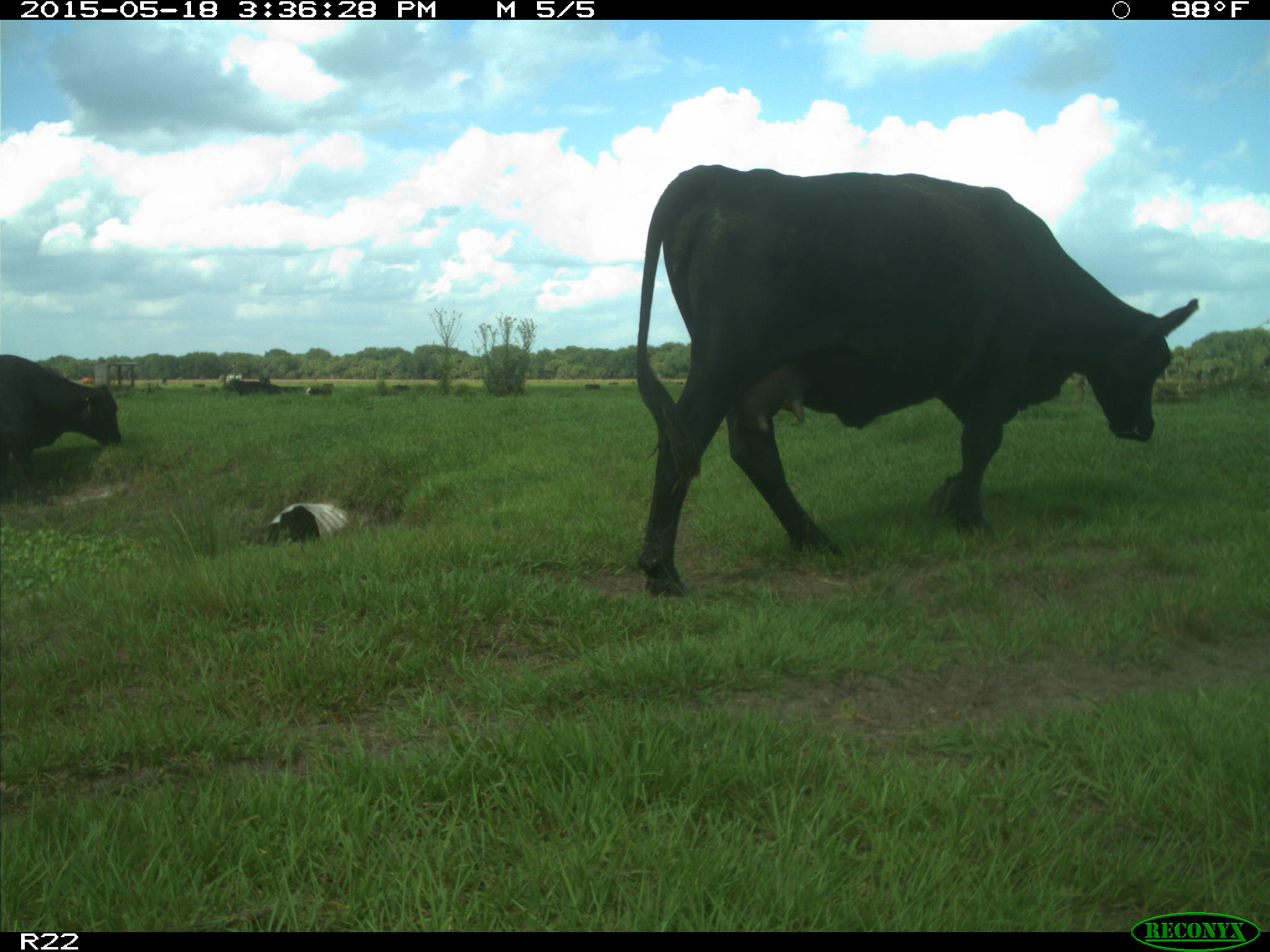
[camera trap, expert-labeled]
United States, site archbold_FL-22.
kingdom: Animalia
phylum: Chordata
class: Mammalia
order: Artiodactyla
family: Bovidae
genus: Bos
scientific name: Bos taurus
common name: domestic cow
Bos taurus (domestic cow).